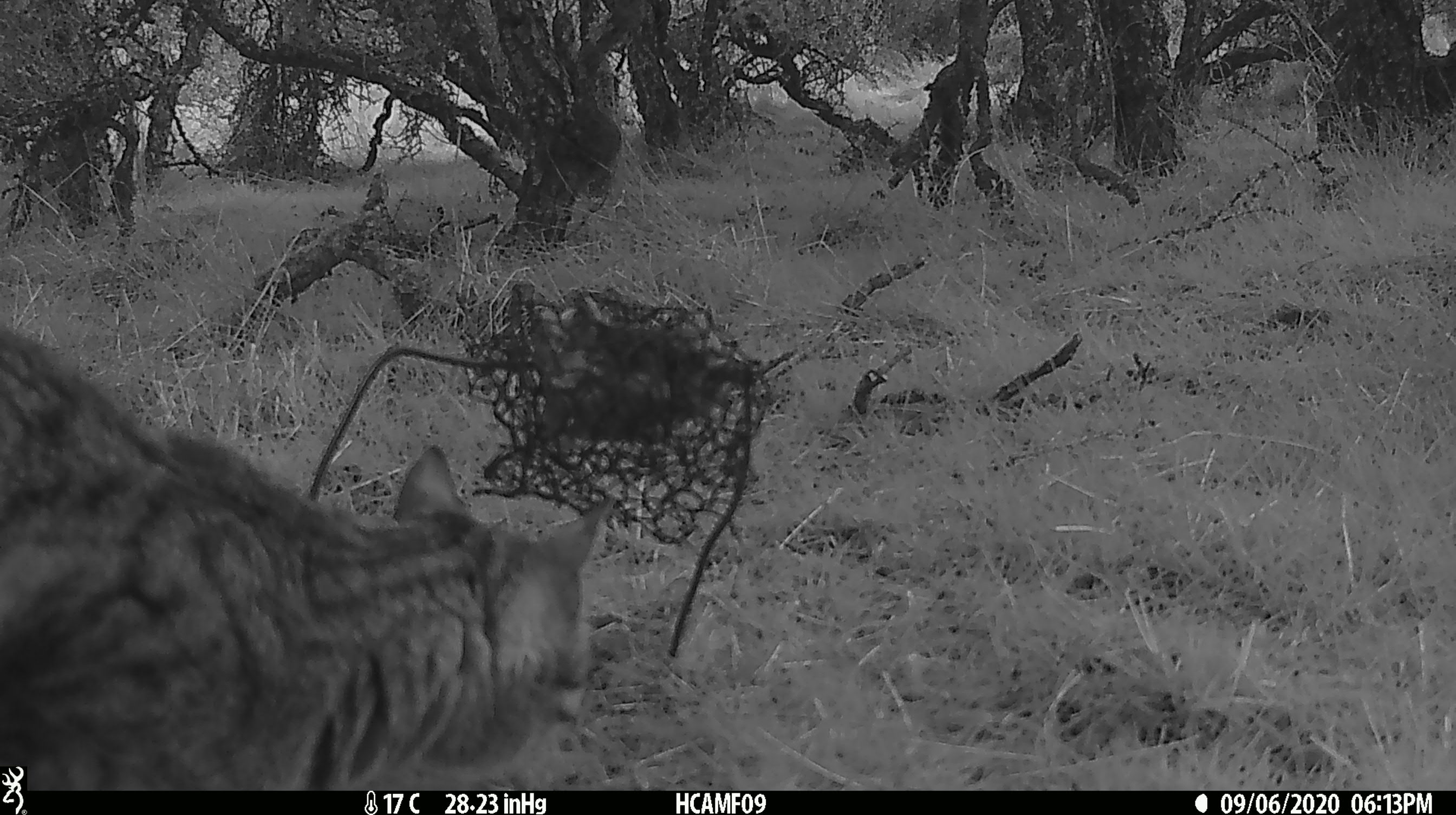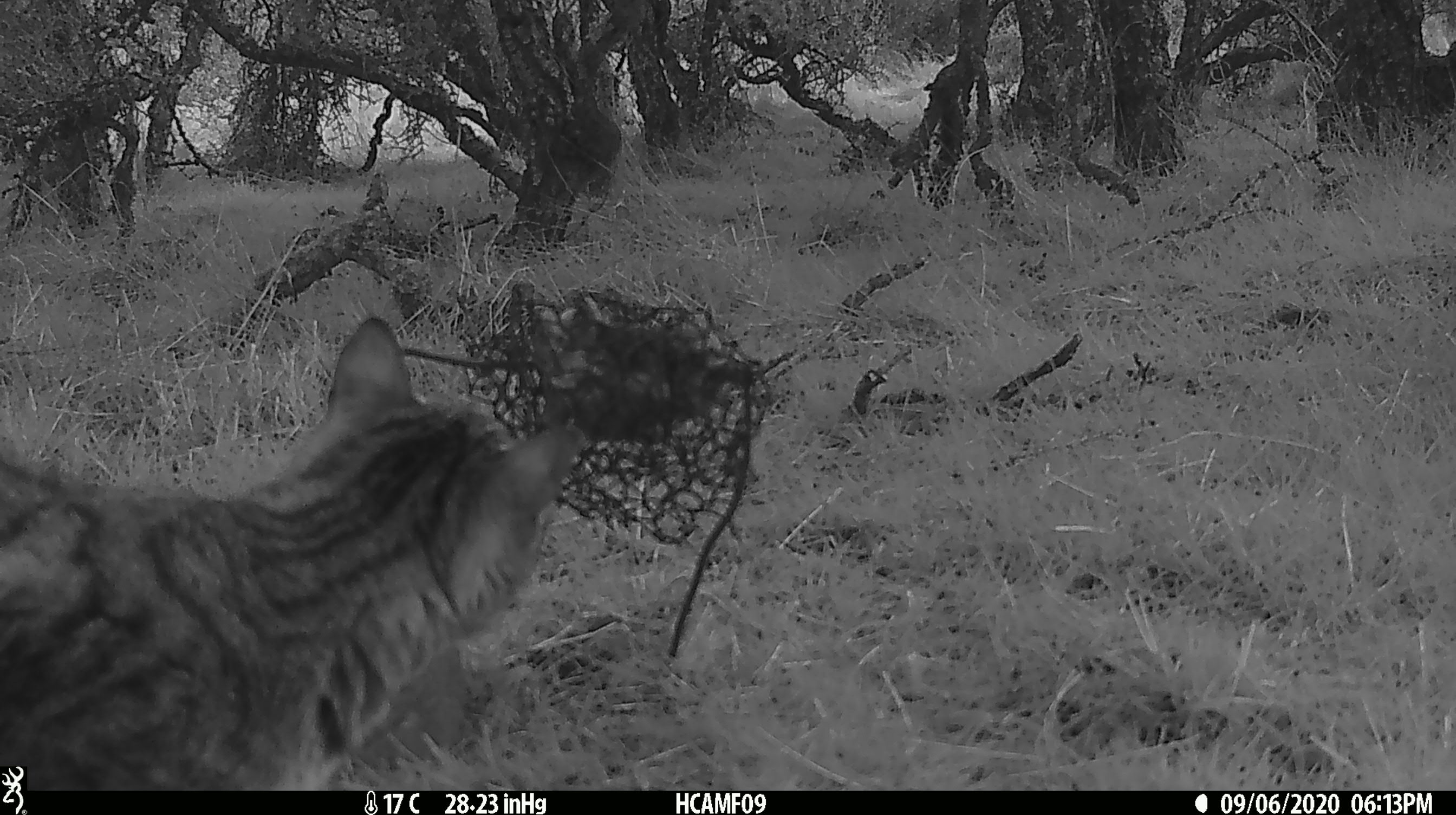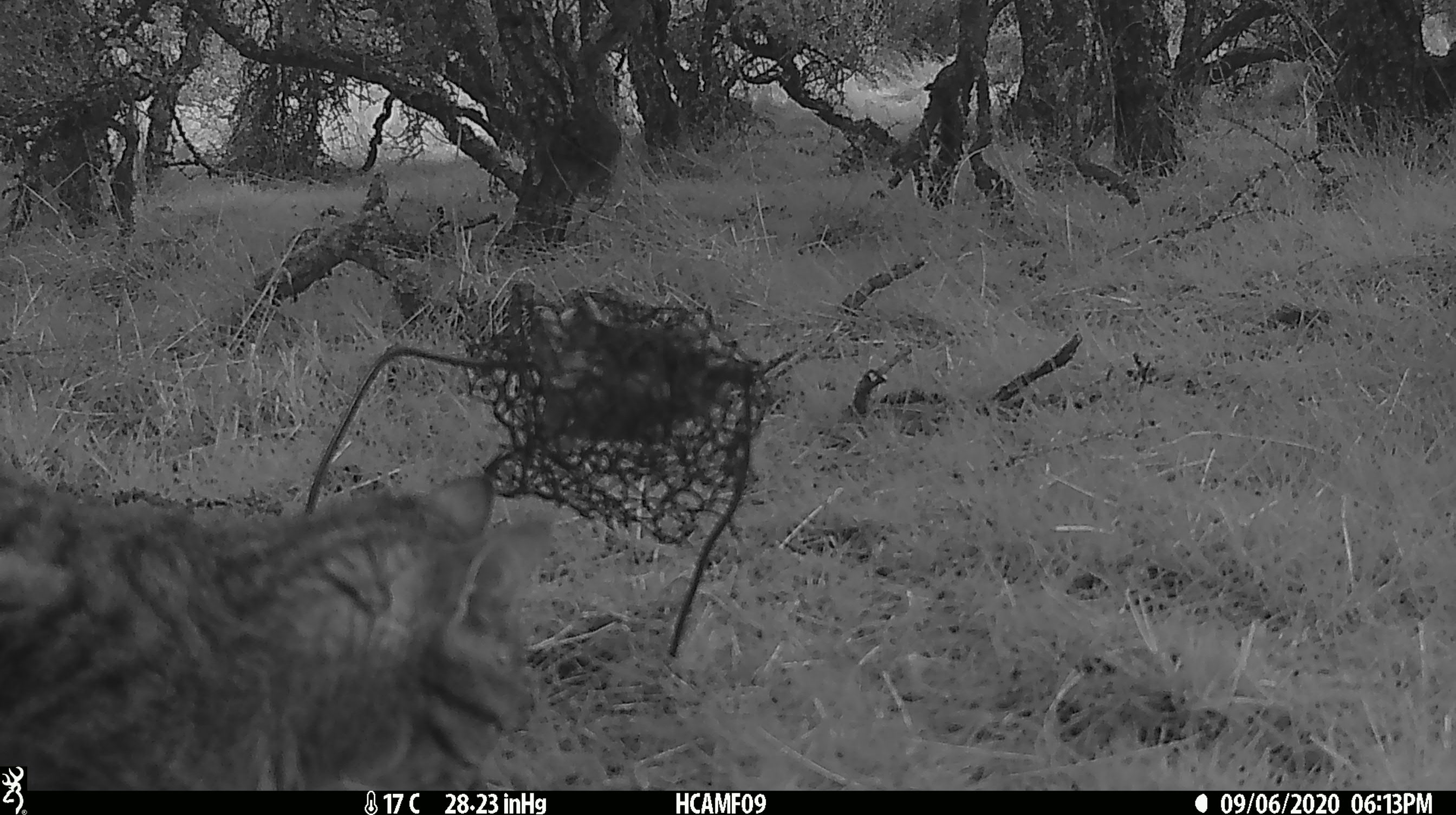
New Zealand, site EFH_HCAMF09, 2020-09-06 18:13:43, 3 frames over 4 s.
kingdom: Animalia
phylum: Chordata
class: Mammalia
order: Carnivora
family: Felidae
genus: Felis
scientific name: Felis catus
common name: domestic cat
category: cat